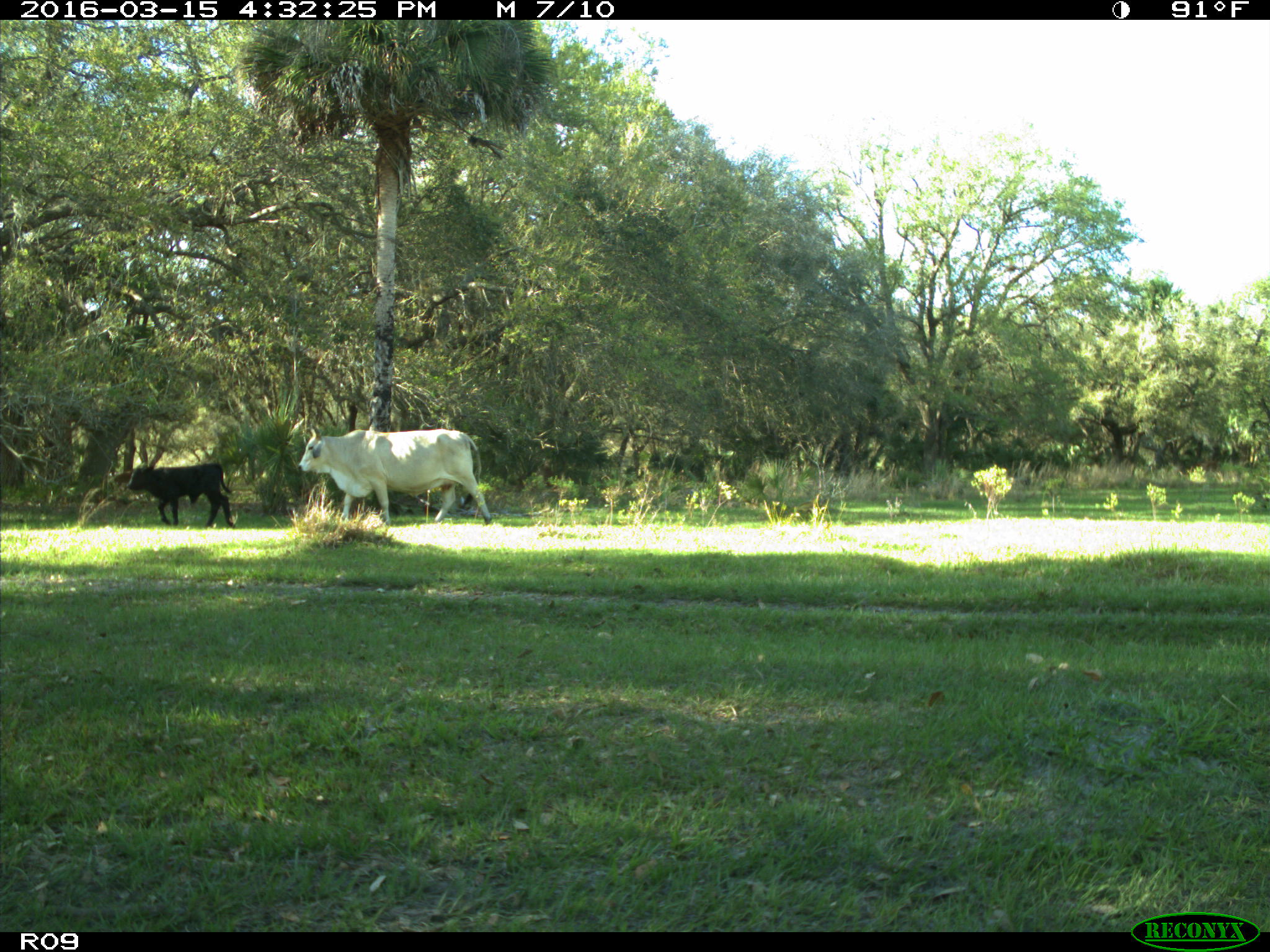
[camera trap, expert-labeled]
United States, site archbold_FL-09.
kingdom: Animalia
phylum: Chordata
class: Mammalia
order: Artiodactyla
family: Bovidae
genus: Bos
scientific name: Bos taurus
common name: domestic cow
Bos taurus (domestic cow).